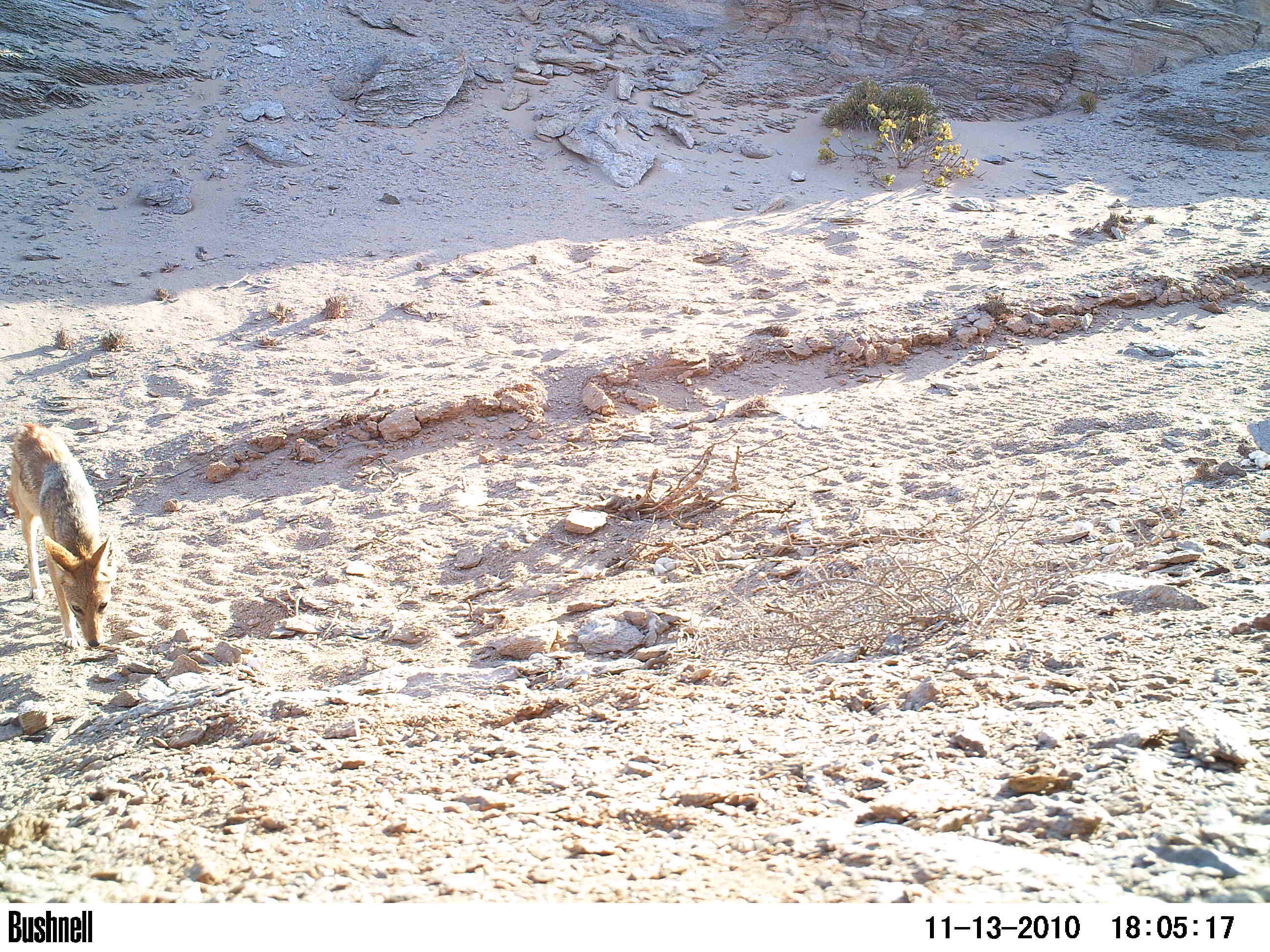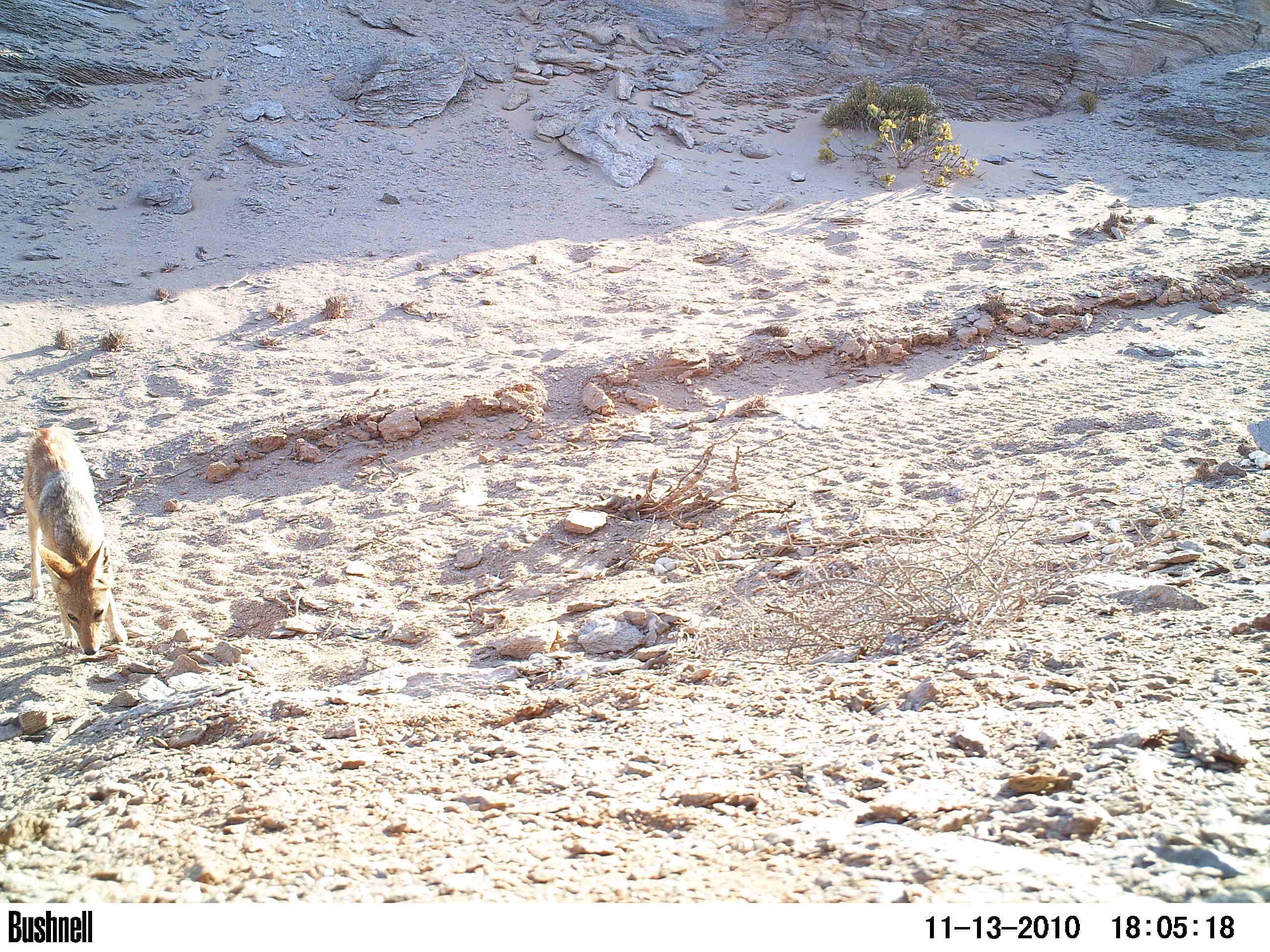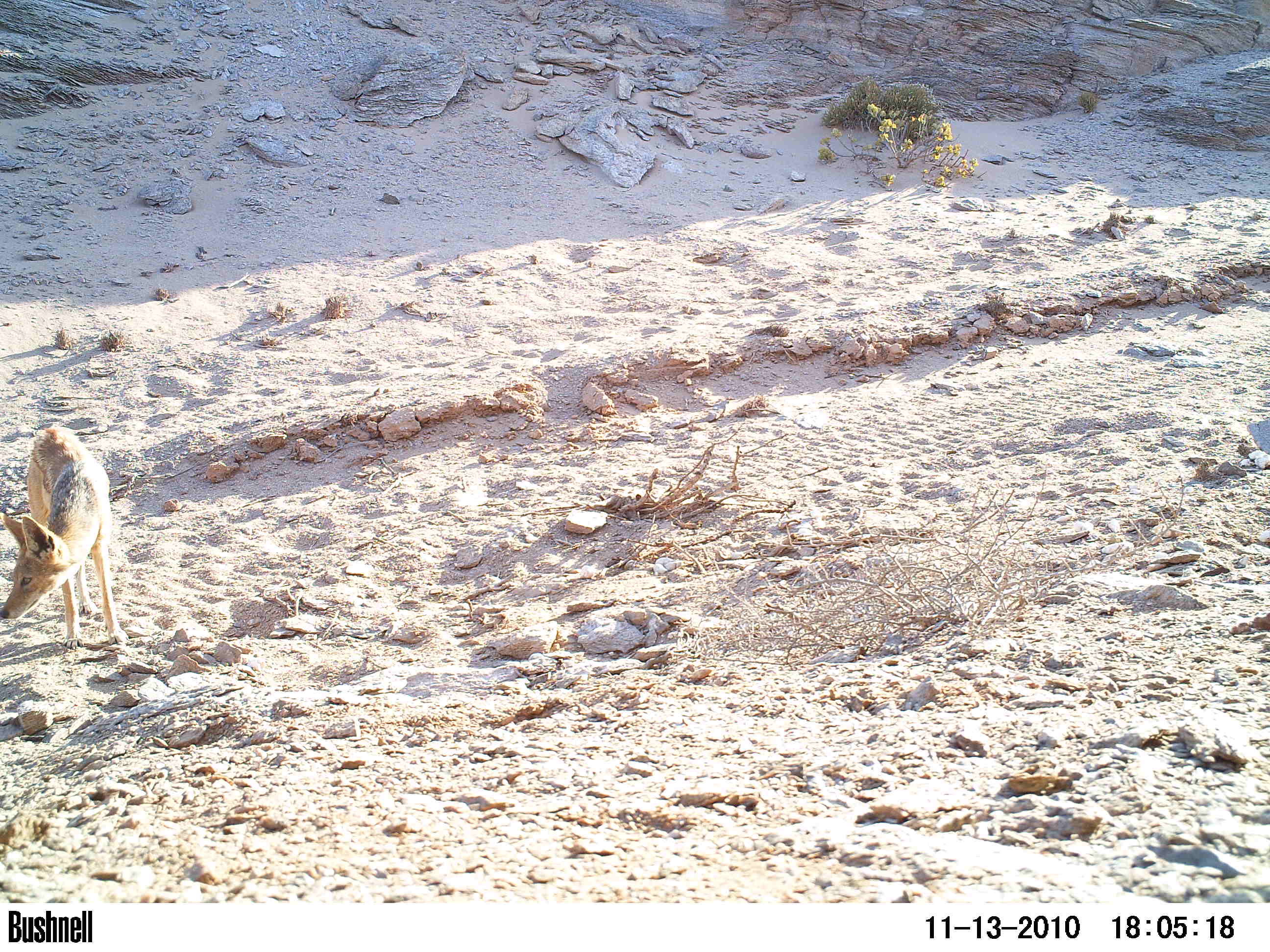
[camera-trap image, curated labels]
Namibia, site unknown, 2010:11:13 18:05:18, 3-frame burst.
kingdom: Animalia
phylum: Chordata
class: Mammalia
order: Carnivora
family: Canidae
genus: Lupulella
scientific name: Lupulella mesomelas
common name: black-backed jackal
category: canis mesomelas